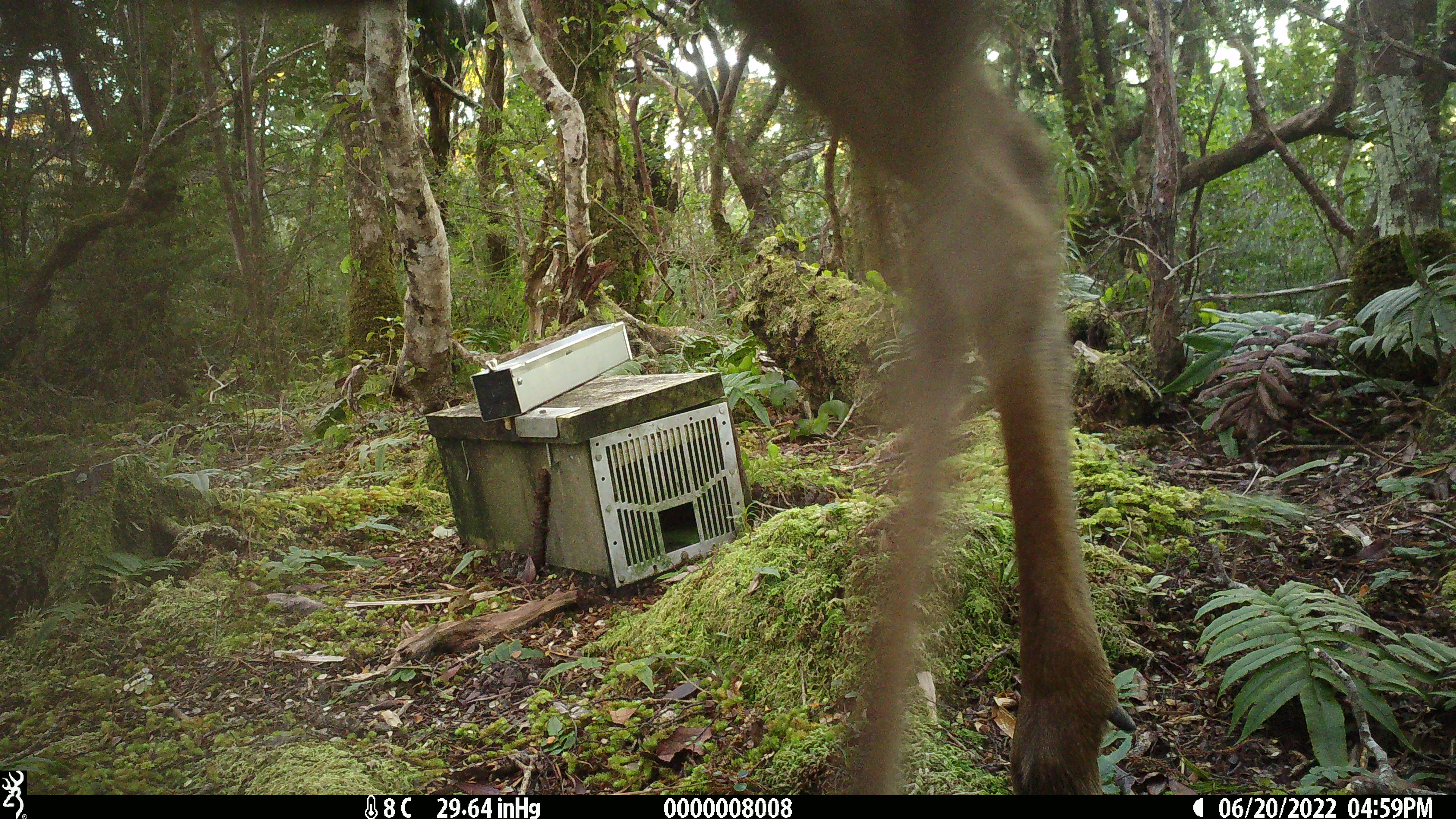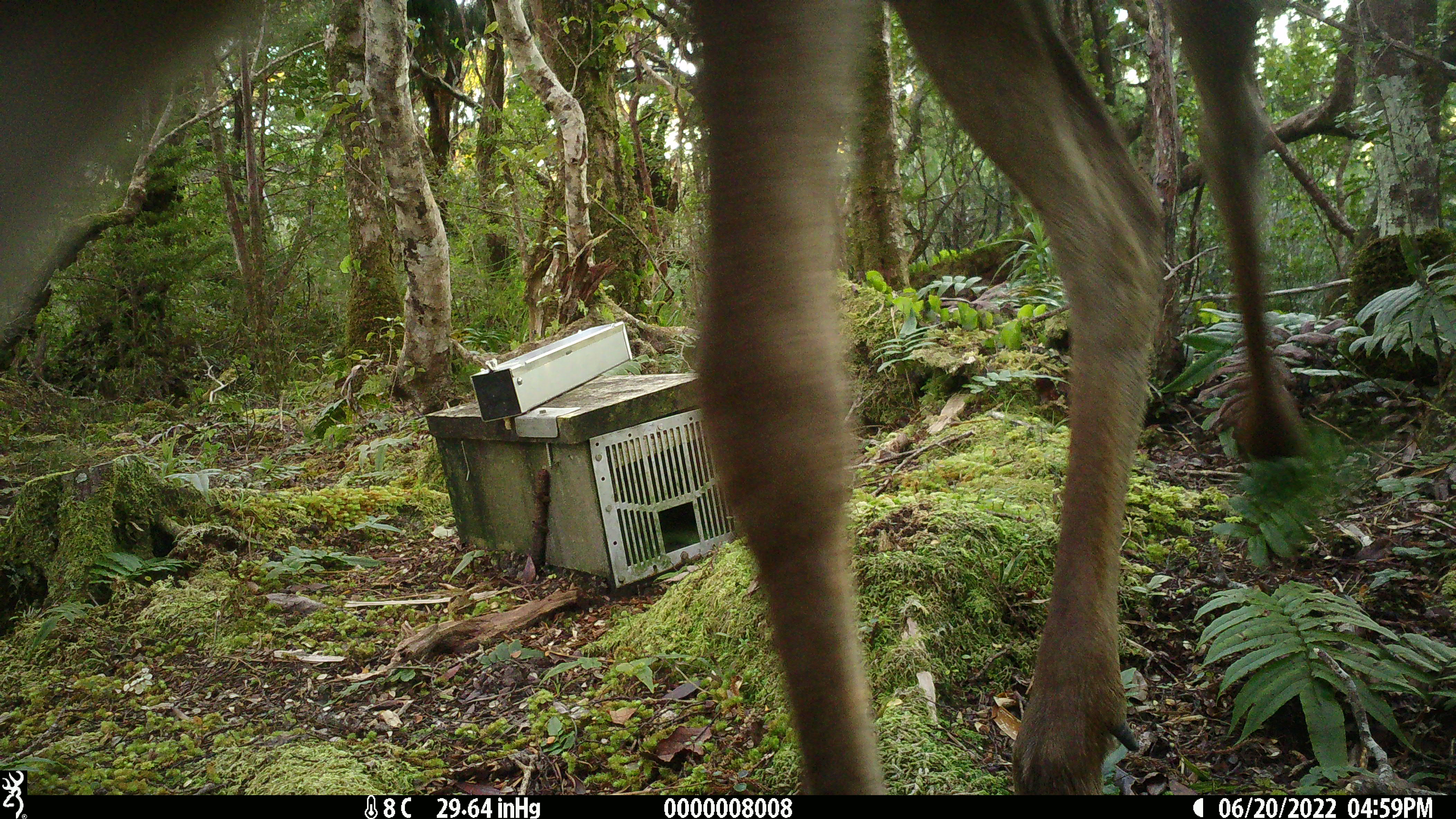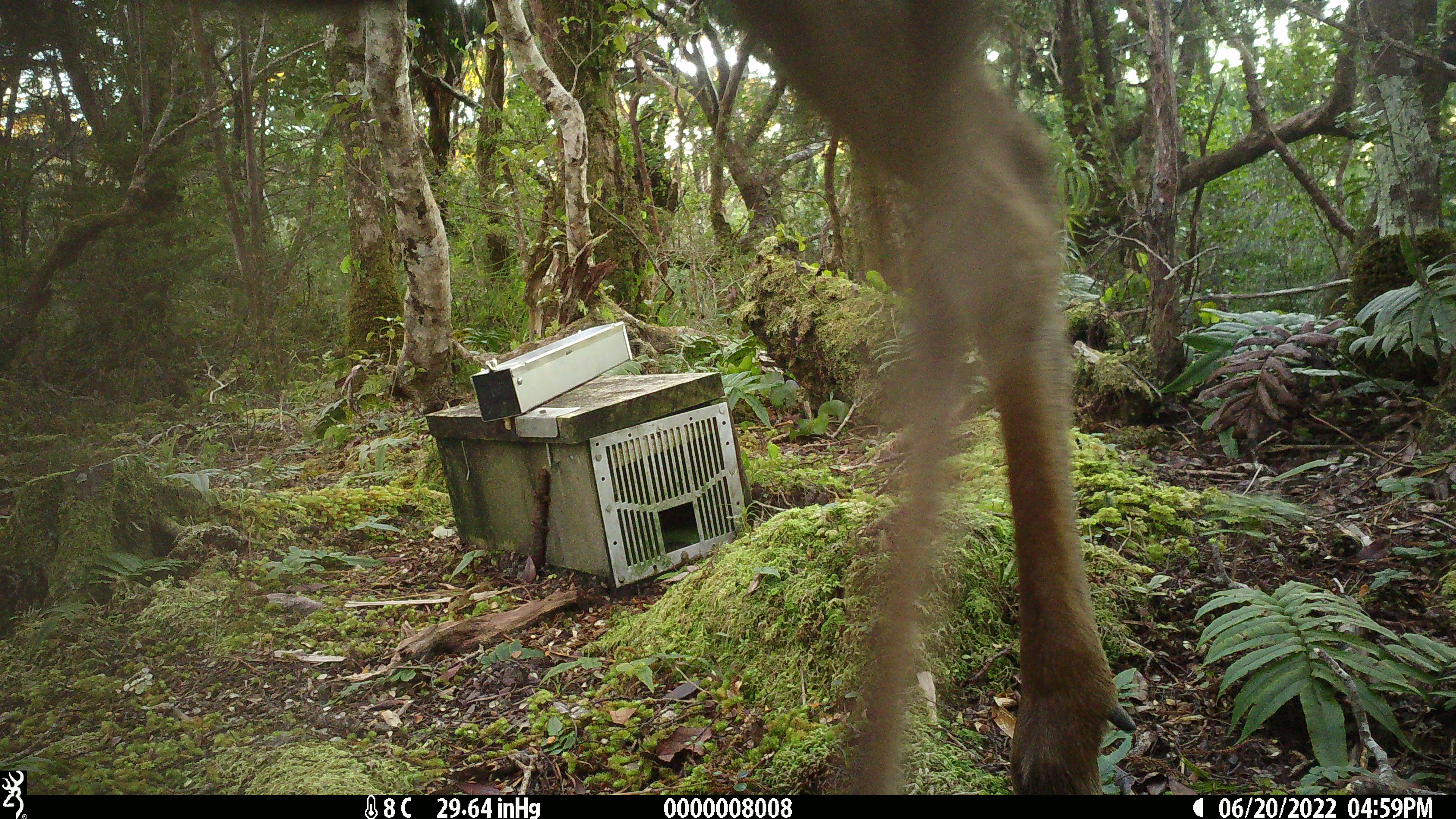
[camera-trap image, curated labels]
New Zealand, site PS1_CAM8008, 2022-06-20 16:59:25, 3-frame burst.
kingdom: Animalia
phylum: Chordata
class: Mammalia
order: Artiodactyla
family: Cervidae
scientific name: Cervidae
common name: deer